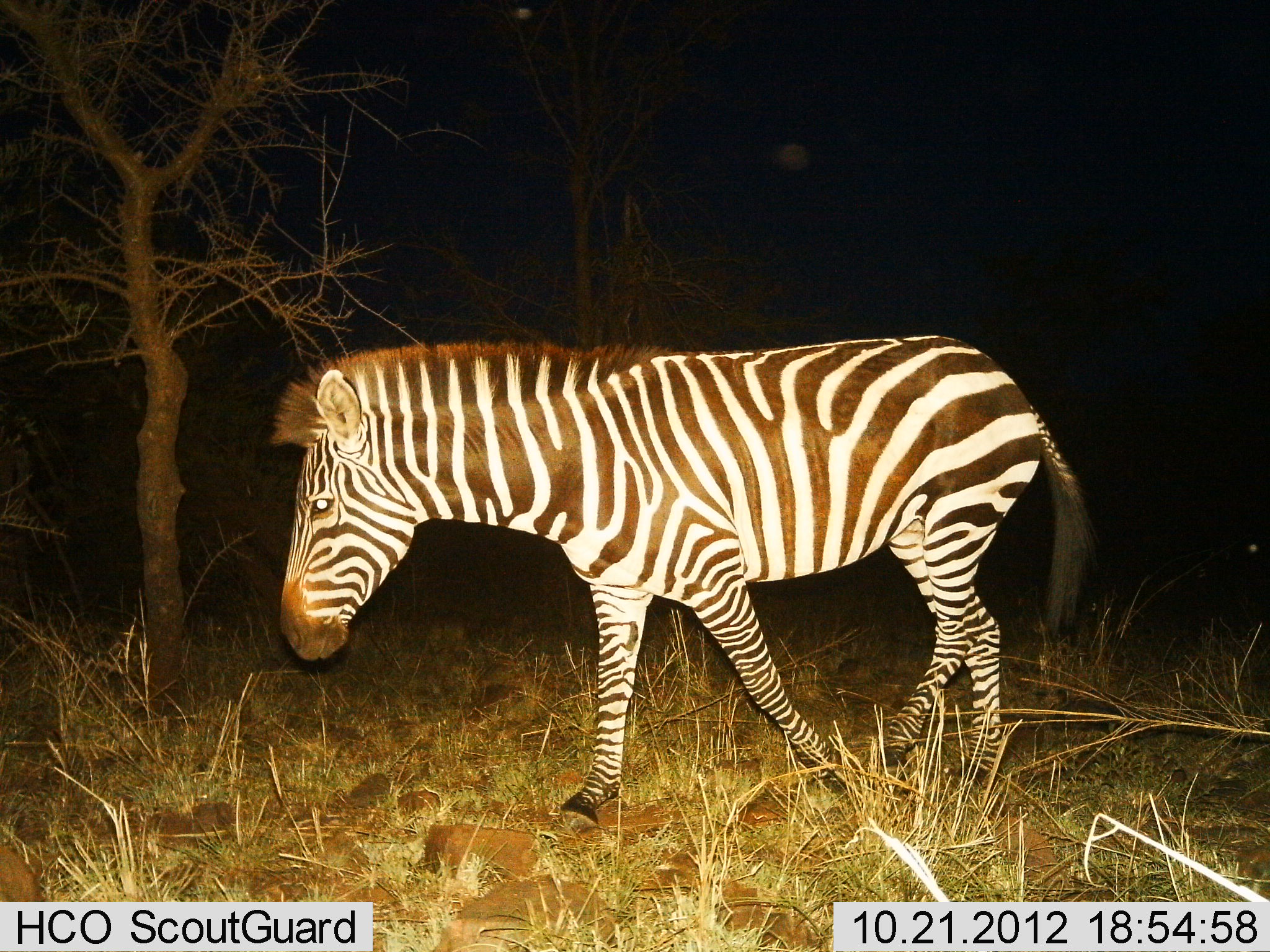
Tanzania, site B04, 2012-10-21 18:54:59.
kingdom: Animalia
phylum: Chordata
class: Mammalia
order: Perissodactyla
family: Equidae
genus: Equus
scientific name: Equus quagga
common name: plains zebra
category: zebra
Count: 1.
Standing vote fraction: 10%.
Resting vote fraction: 0%.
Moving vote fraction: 90%.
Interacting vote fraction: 0%.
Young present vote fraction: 0%.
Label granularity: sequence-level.